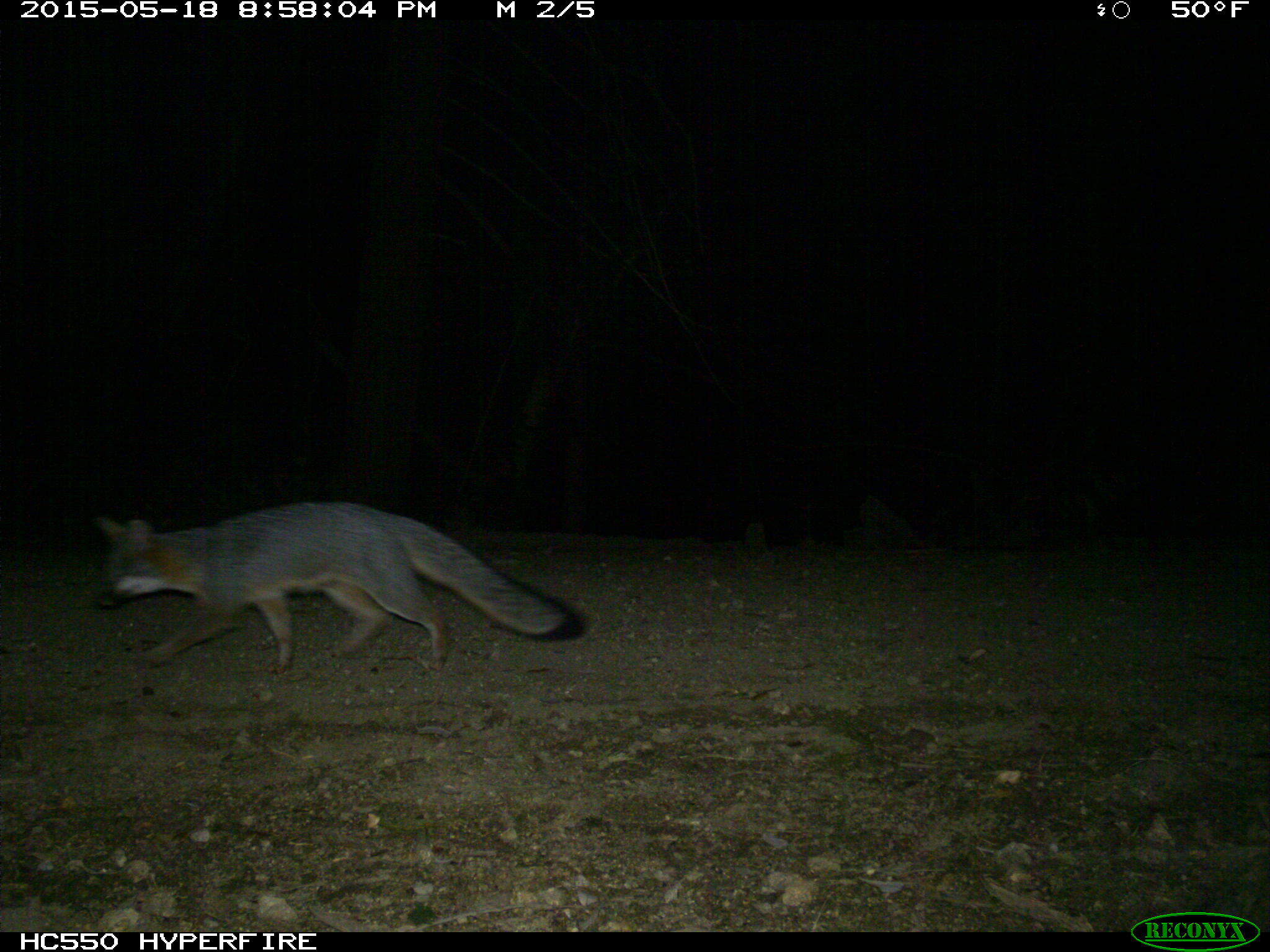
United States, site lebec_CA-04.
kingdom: Animalia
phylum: Chordata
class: Mammalia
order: Carnivora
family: Canidae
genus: Urocyon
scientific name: Urocyon cinereoargenteus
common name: gray fox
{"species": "Urocyon cinereoargenteus (gray fox)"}